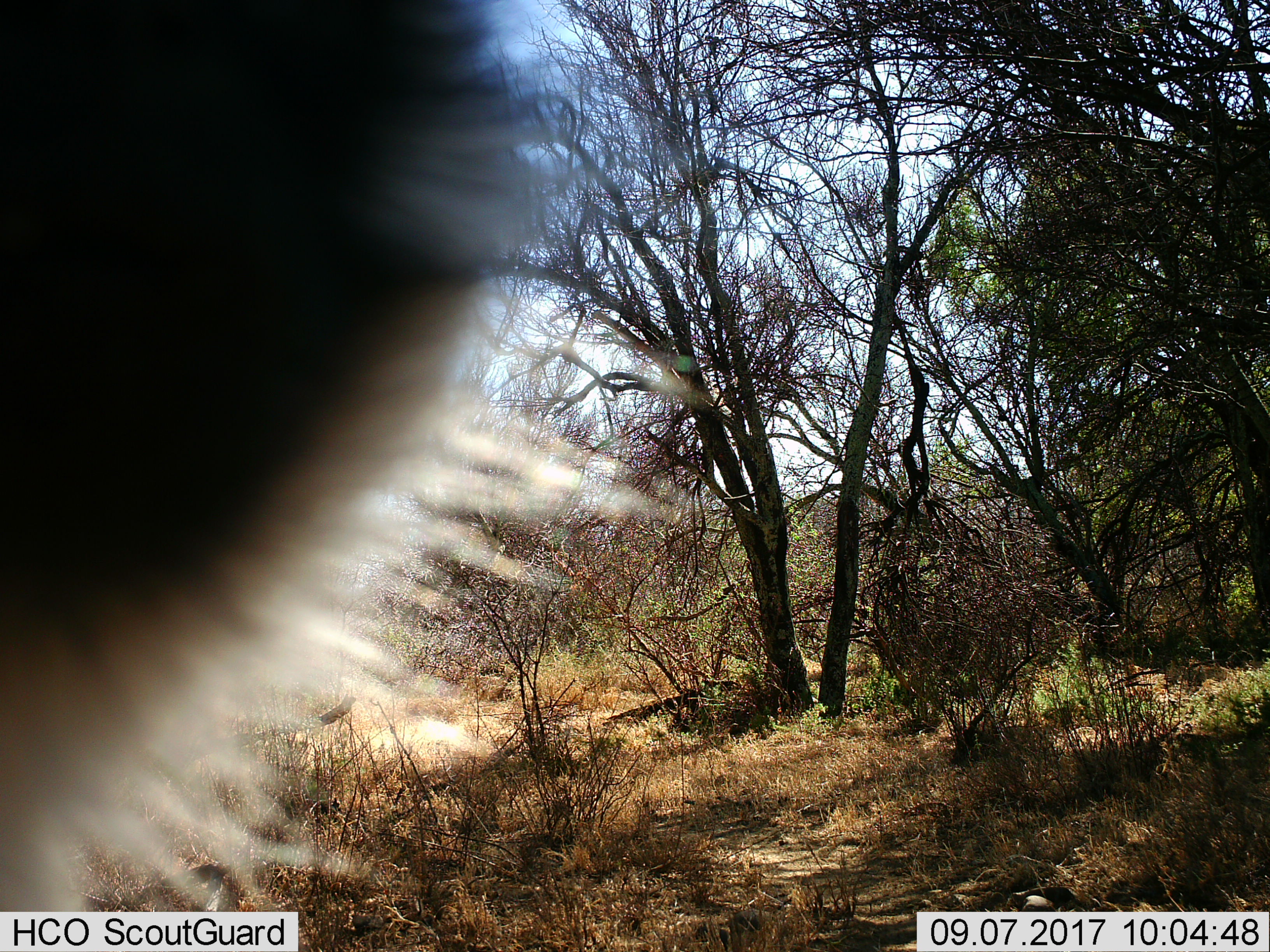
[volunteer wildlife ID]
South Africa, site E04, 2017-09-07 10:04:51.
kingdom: Animalia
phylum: Chordata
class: Mammalia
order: Primates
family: Cercopithecidae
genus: Chlorocebus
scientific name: Chlorocebus pygerythrus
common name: vervet monkey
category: monkeyvervet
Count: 1.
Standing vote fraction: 100%.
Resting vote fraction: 0%.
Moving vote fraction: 0%.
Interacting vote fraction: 0%.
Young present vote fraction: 0%.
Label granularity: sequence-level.